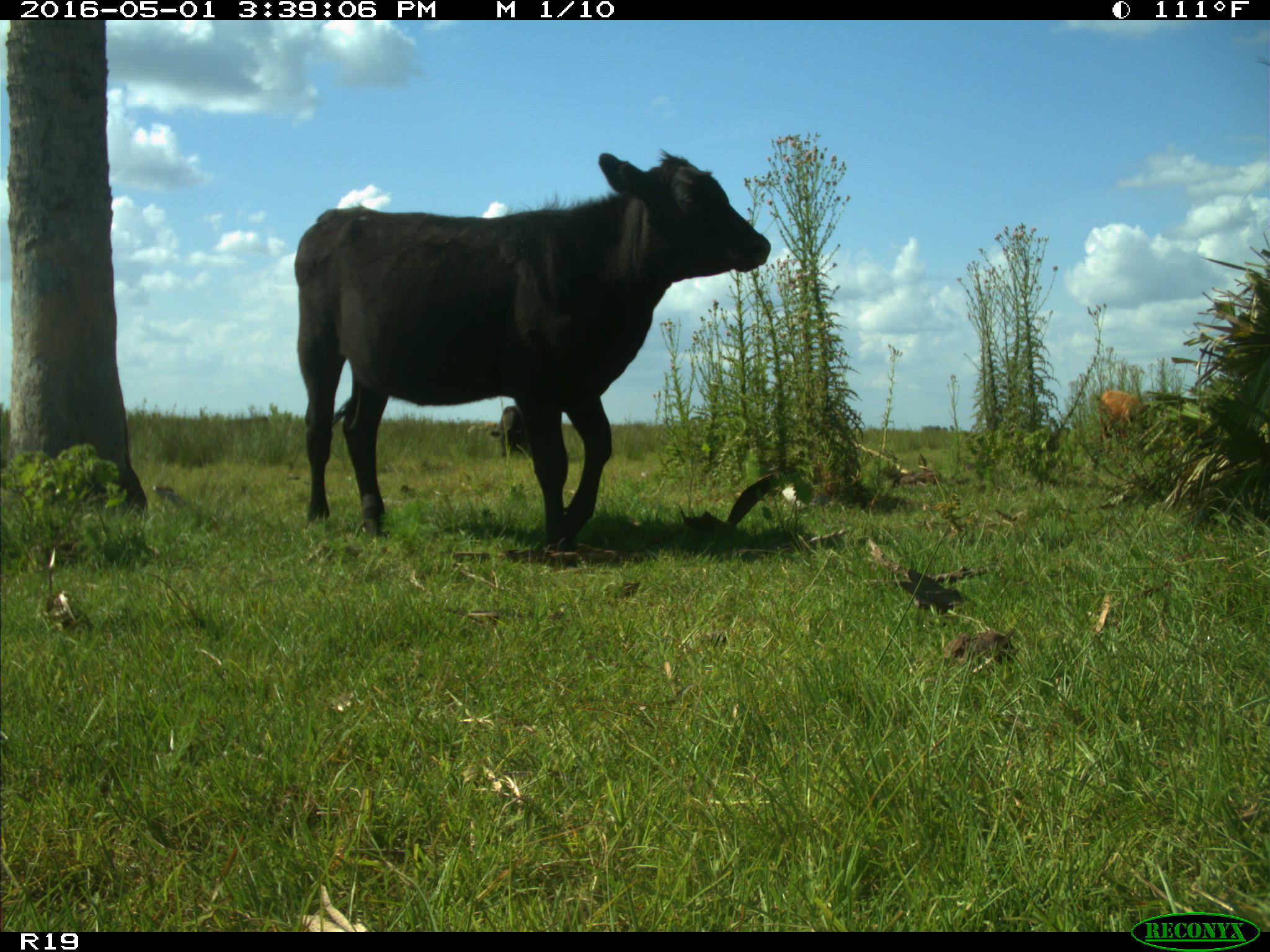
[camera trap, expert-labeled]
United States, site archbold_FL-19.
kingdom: Animalia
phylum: Chordata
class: Mammalia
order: Artiodactyla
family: Bovidae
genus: Bos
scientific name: Bos taurus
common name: domestic cow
Bos taurus (domestic cow).